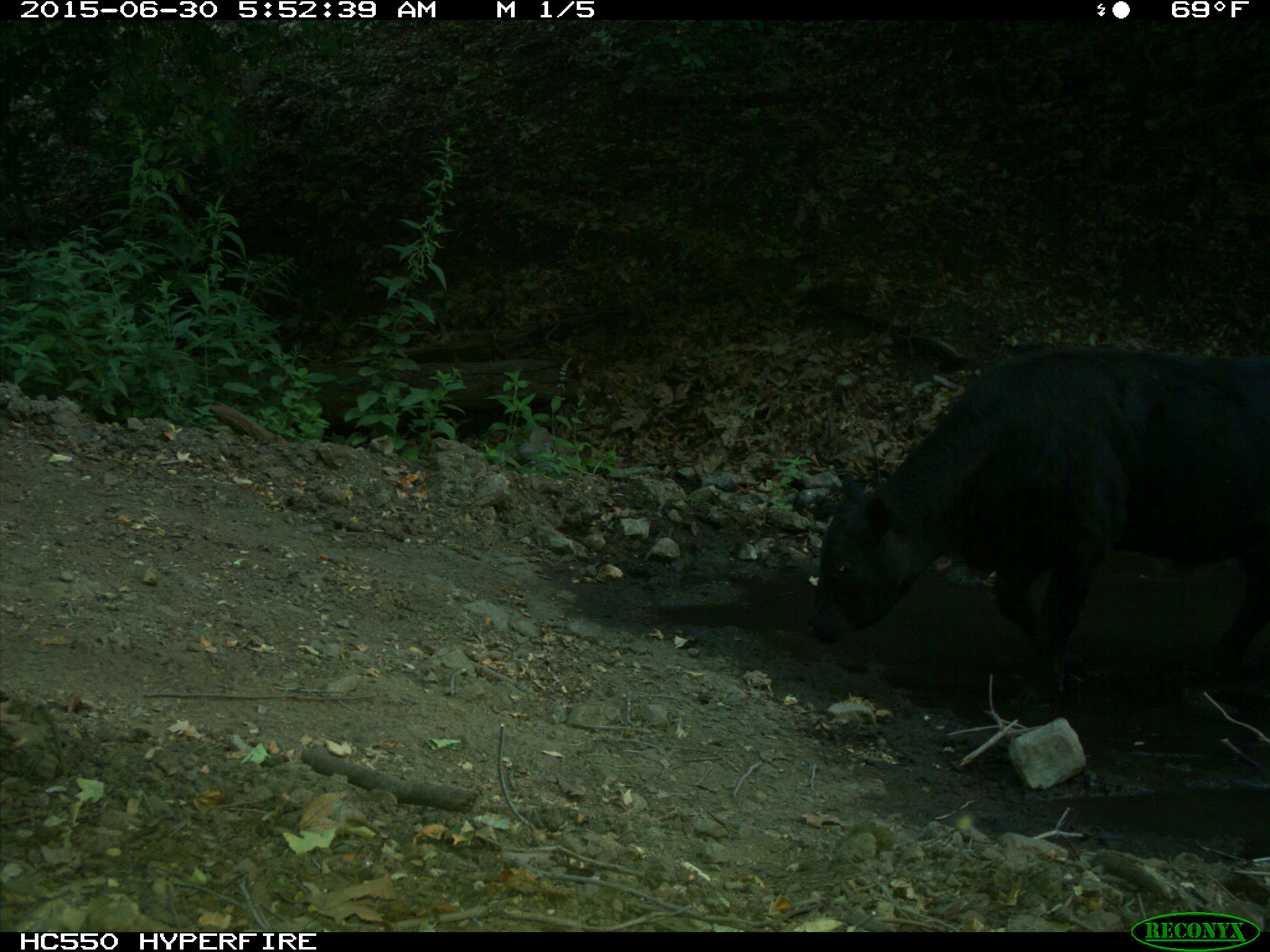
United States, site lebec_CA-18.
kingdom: Animalia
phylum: Chordata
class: Mammalia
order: Artiodactyla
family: Bovidae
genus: Bos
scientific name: Bos taurus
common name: domestic cow